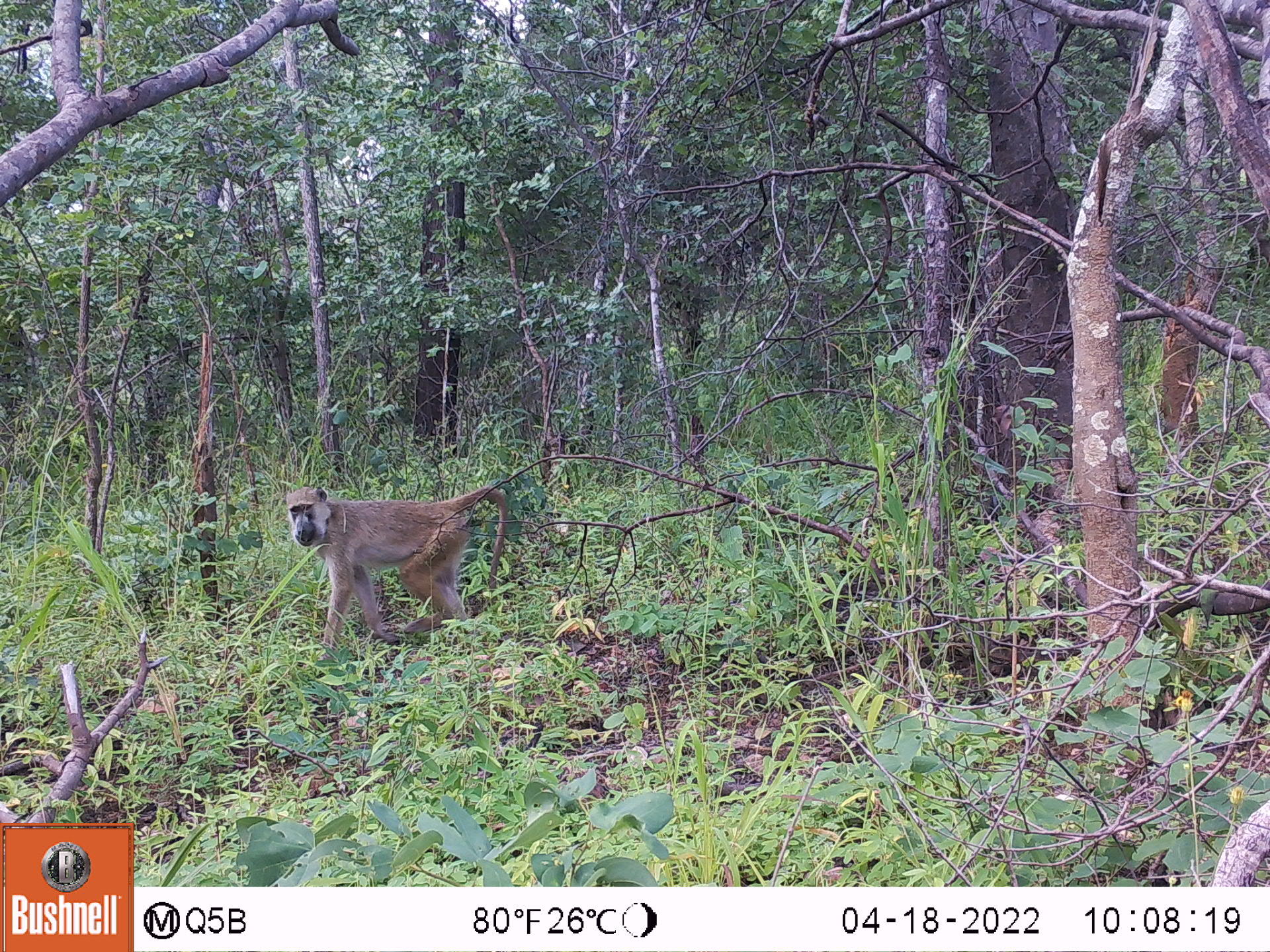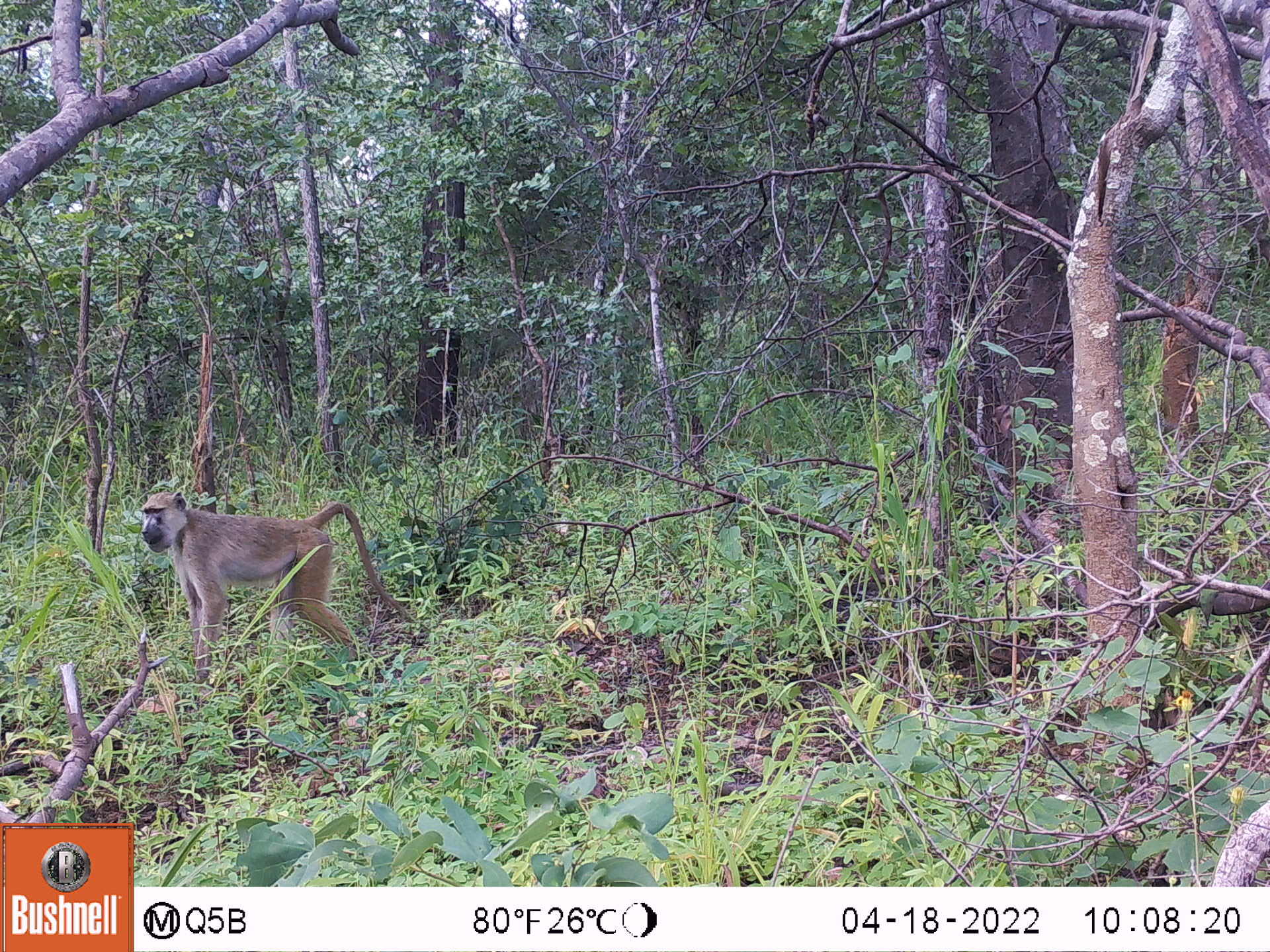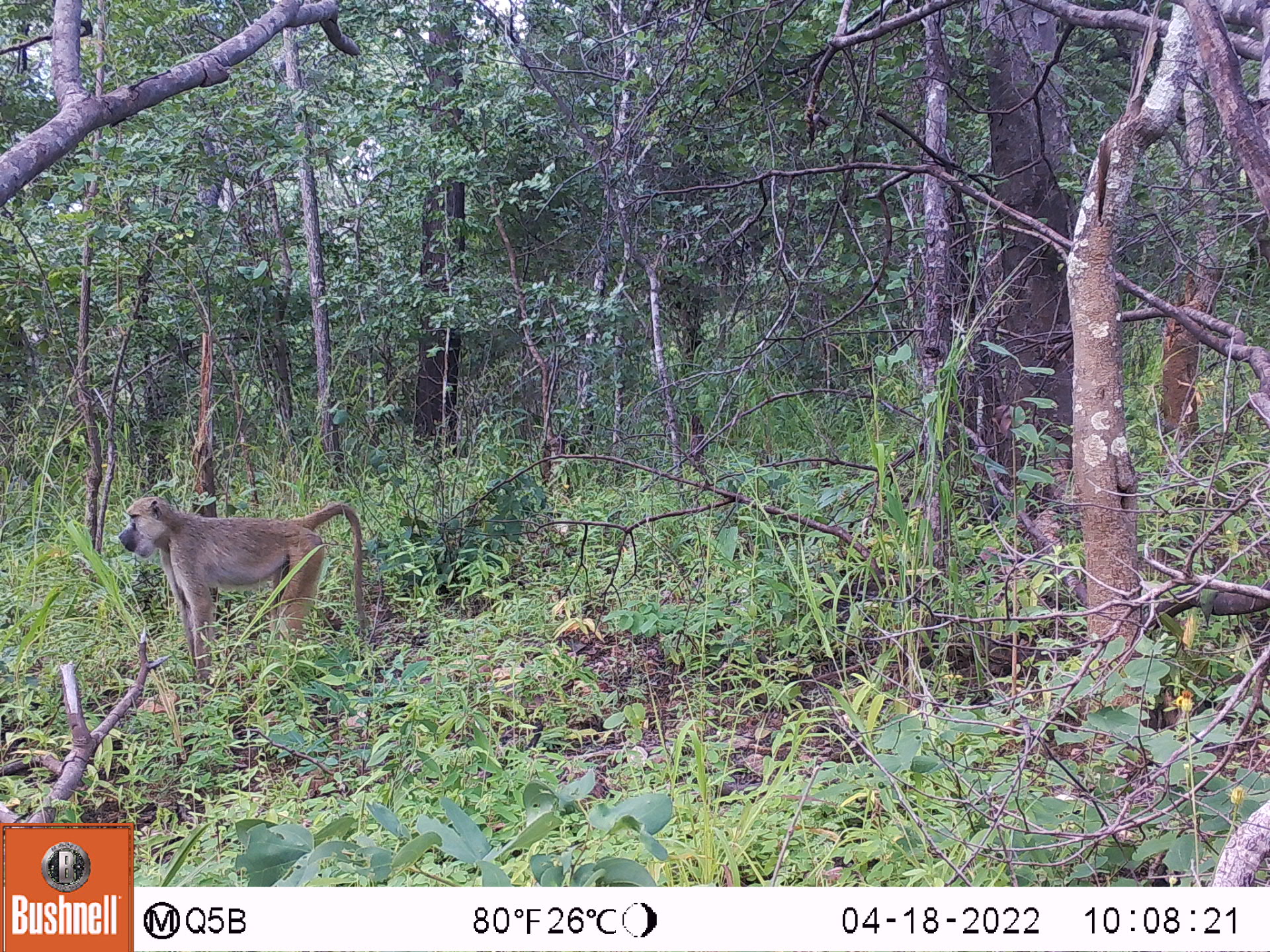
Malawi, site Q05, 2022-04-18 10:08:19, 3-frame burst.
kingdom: Animalia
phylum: Chordata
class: Mammalia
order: Primates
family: Cercopithecidae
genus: Papio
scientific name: Papio cynocephalus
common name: yellow baboon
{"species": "yellow baboon (Papio cynocephalus)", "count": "1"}